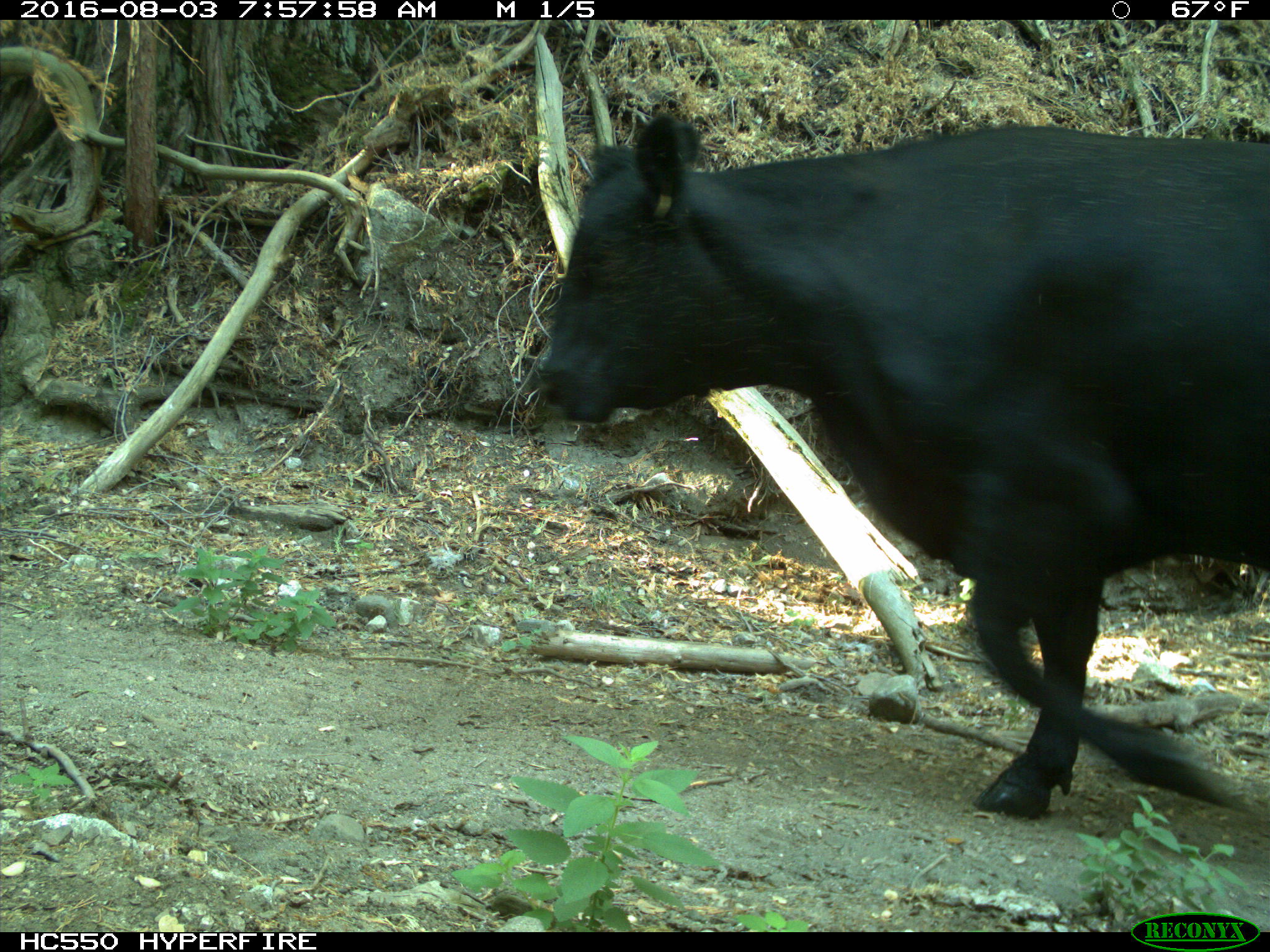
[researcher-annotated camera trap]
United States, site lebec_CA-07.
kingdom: Animalia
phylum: Chordata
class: Mammalia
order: Artiodactyla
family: Bovidae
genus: Bos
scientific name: Bos taurus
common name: domestic cow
Bos taurus (domestic cow).